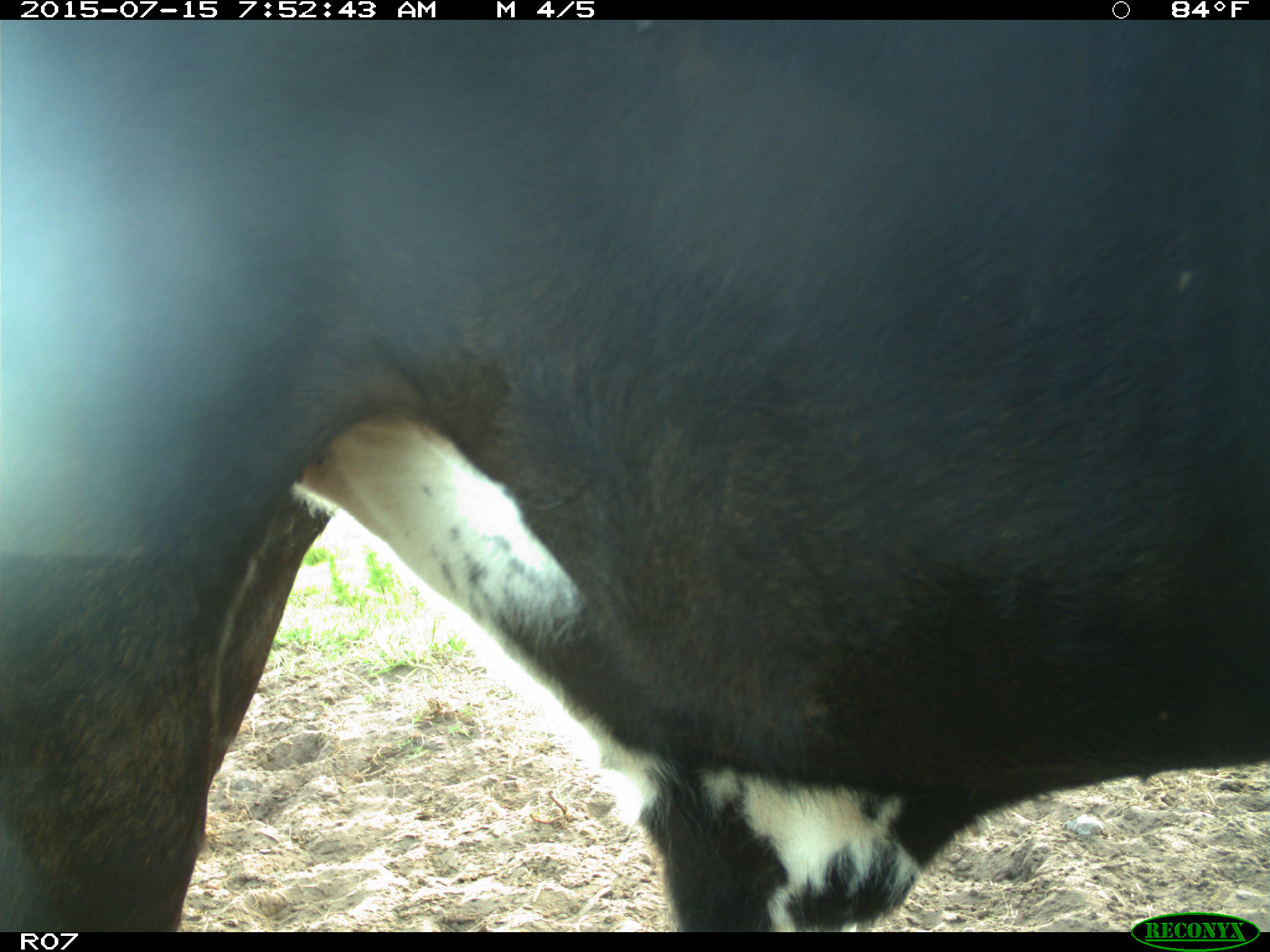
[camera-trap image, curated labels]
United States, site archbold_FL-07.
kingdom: Animalia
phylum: Chordata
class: Mammalia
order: Artiodactyla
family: Bovidae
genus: Bos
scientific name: Bos taurus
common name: domestic cow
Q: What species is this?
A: Bos taurus (domestic cow).